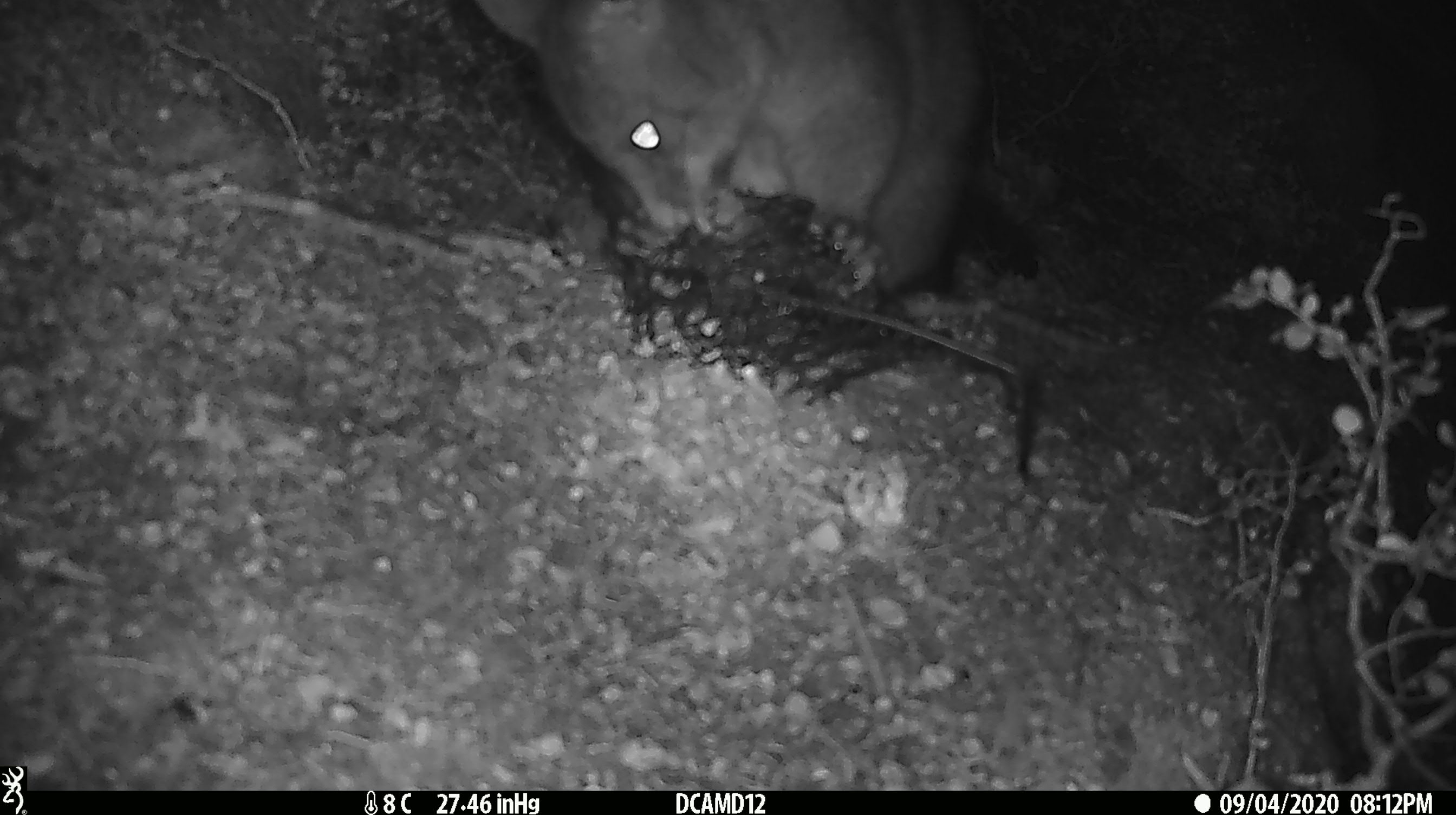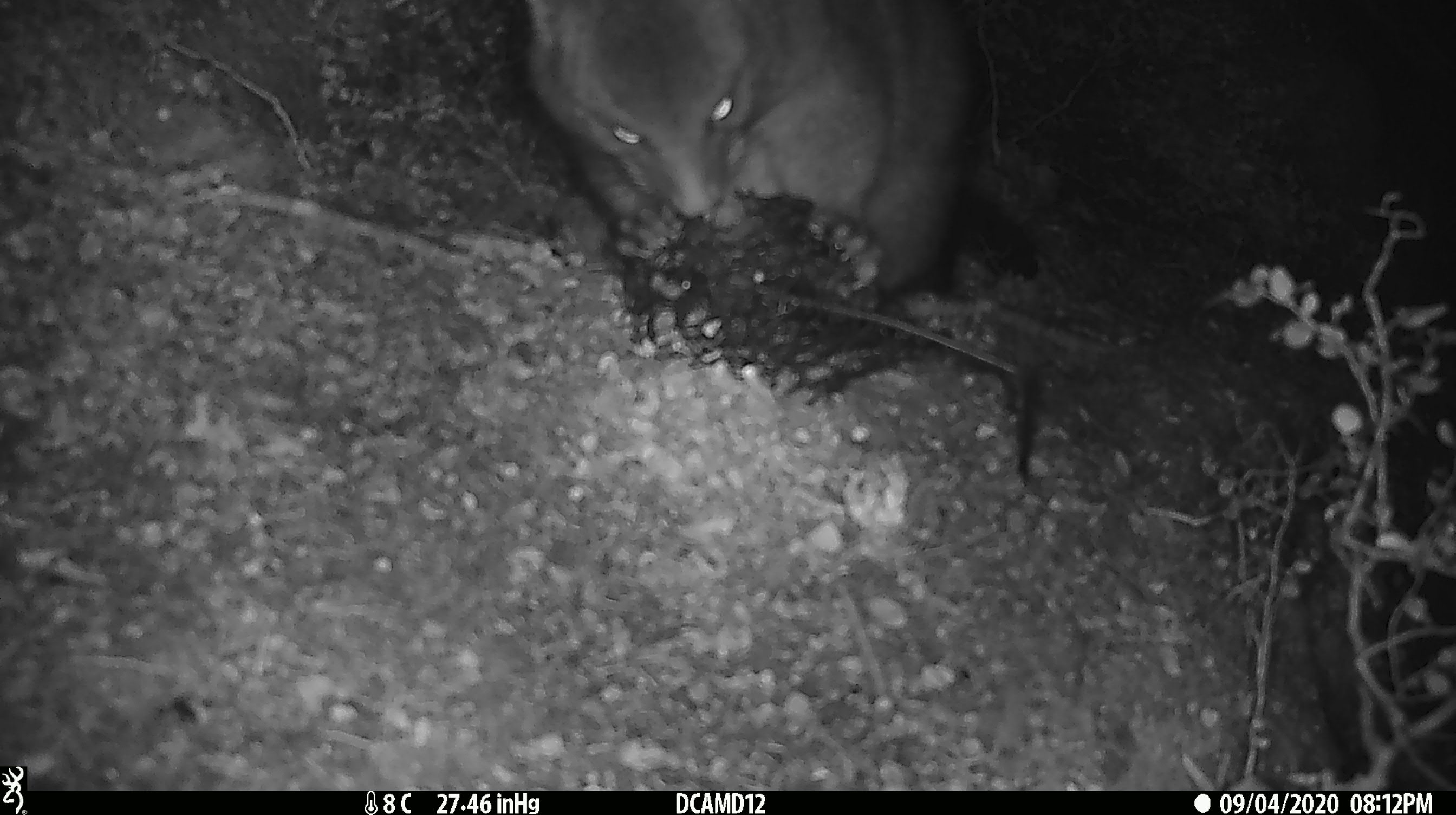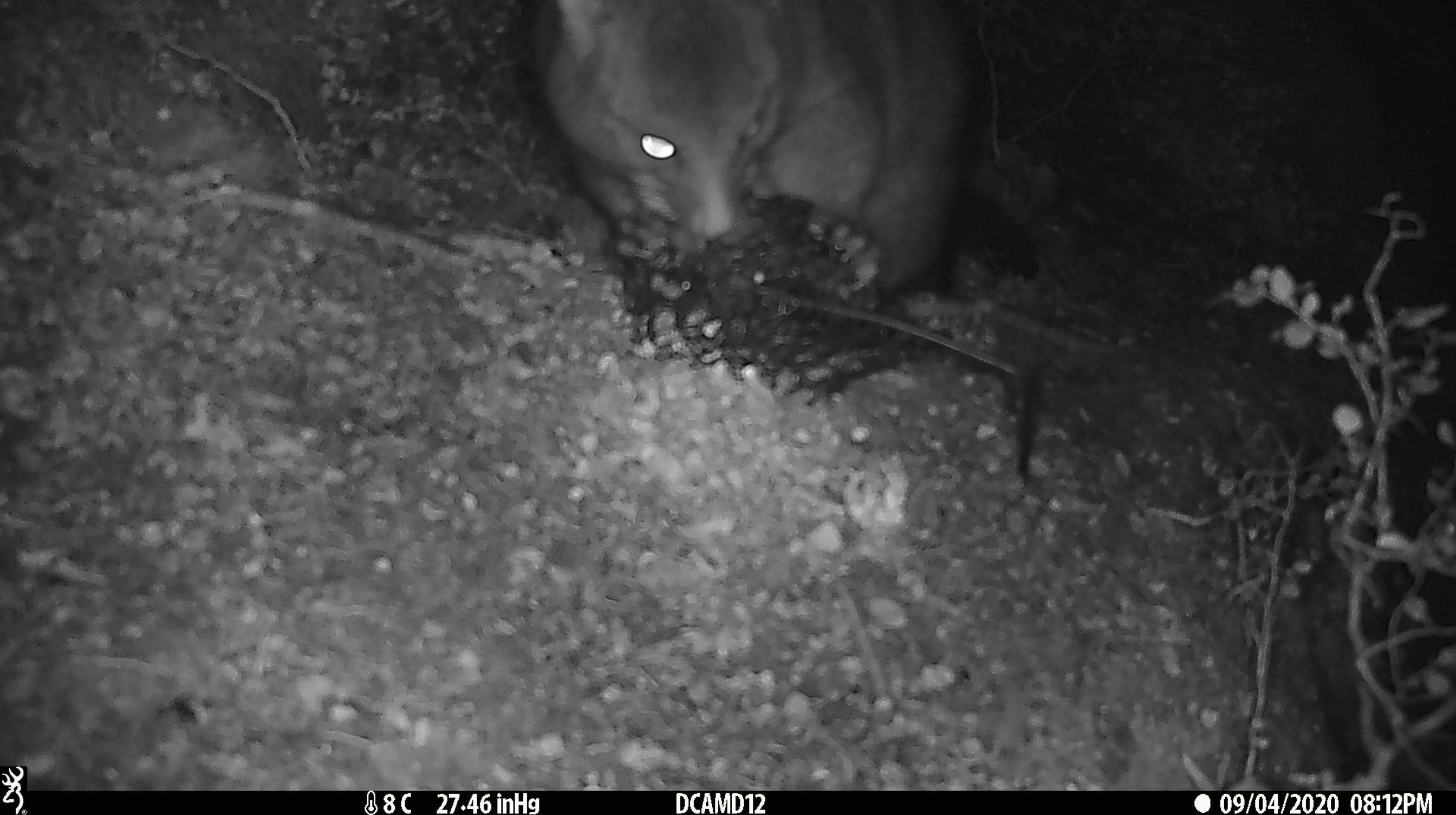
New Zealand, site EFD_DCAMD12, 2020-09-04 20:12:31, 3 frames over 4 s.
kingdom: Animalia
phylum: Chordata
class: Mammalia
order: Diprotodontia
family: Phalangeridae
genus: Trichosurus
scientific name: Trichosurus vulpecula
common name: common brushtail possum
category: possum